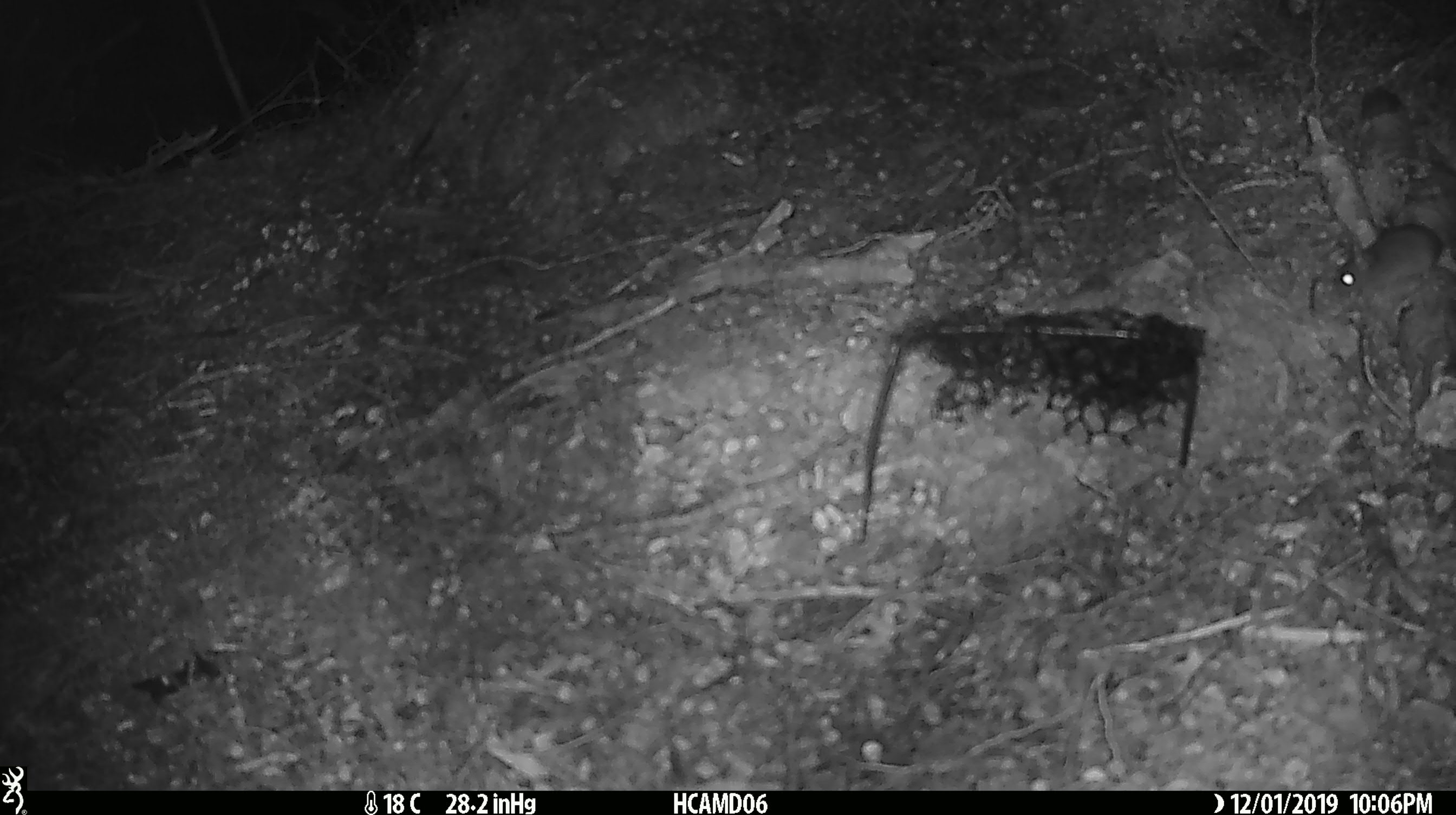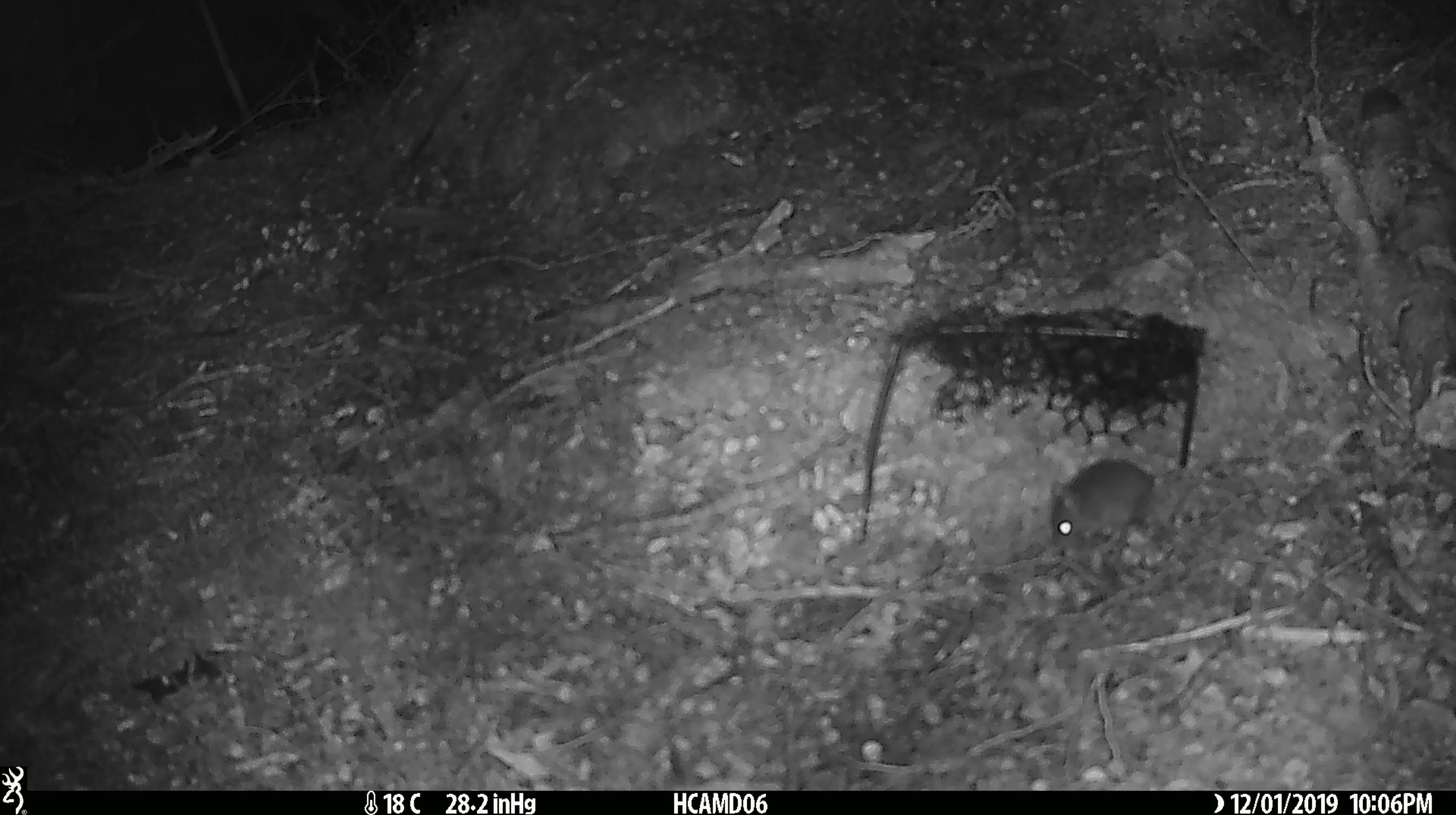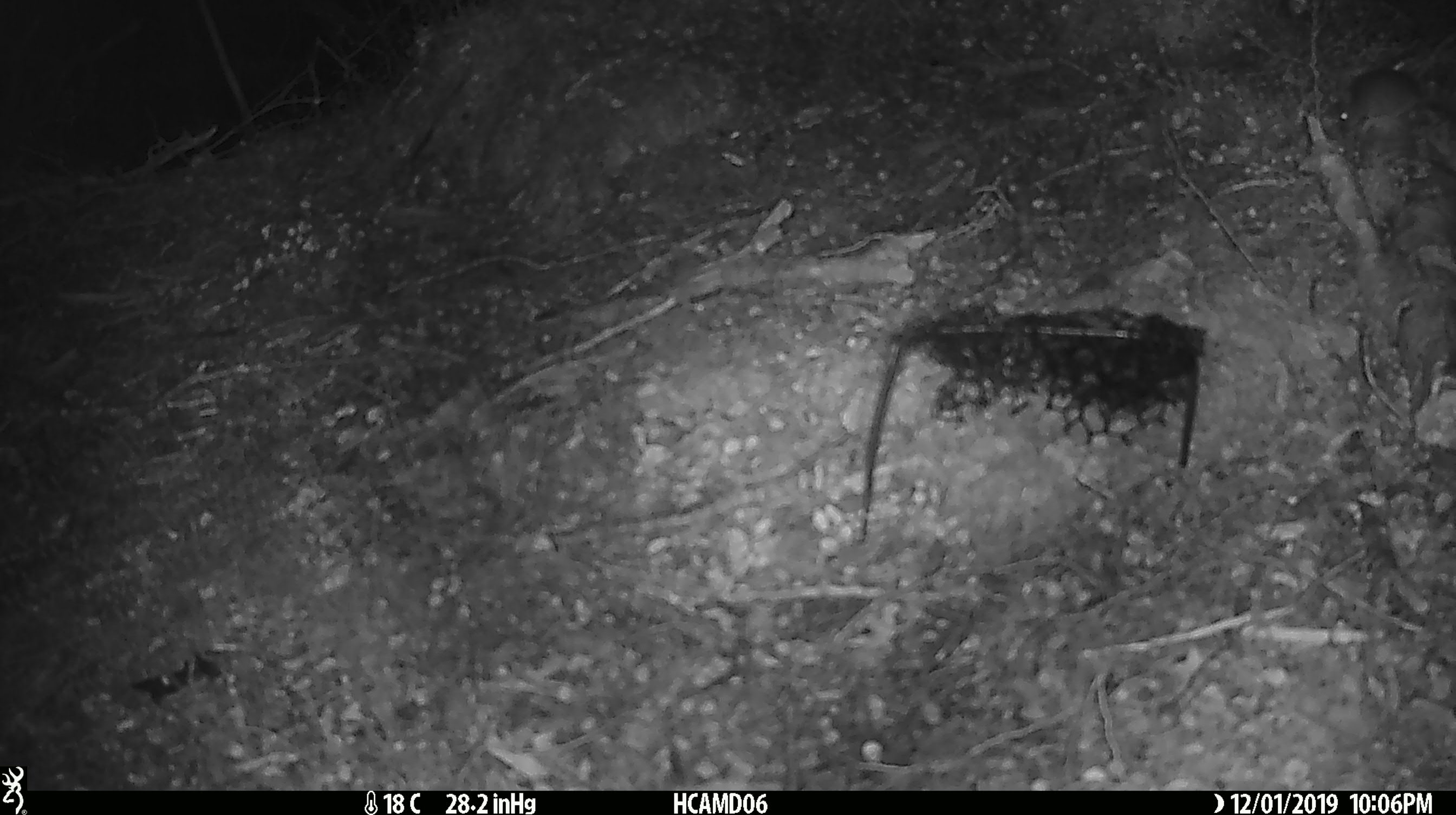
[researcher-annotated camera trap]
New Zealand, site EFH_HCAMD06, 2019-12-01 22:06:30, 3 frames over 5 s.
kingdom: Animalia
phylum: Chordata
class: Mammalia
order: Rodentia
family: Muridae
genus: Mus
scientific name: Mus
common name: mouse